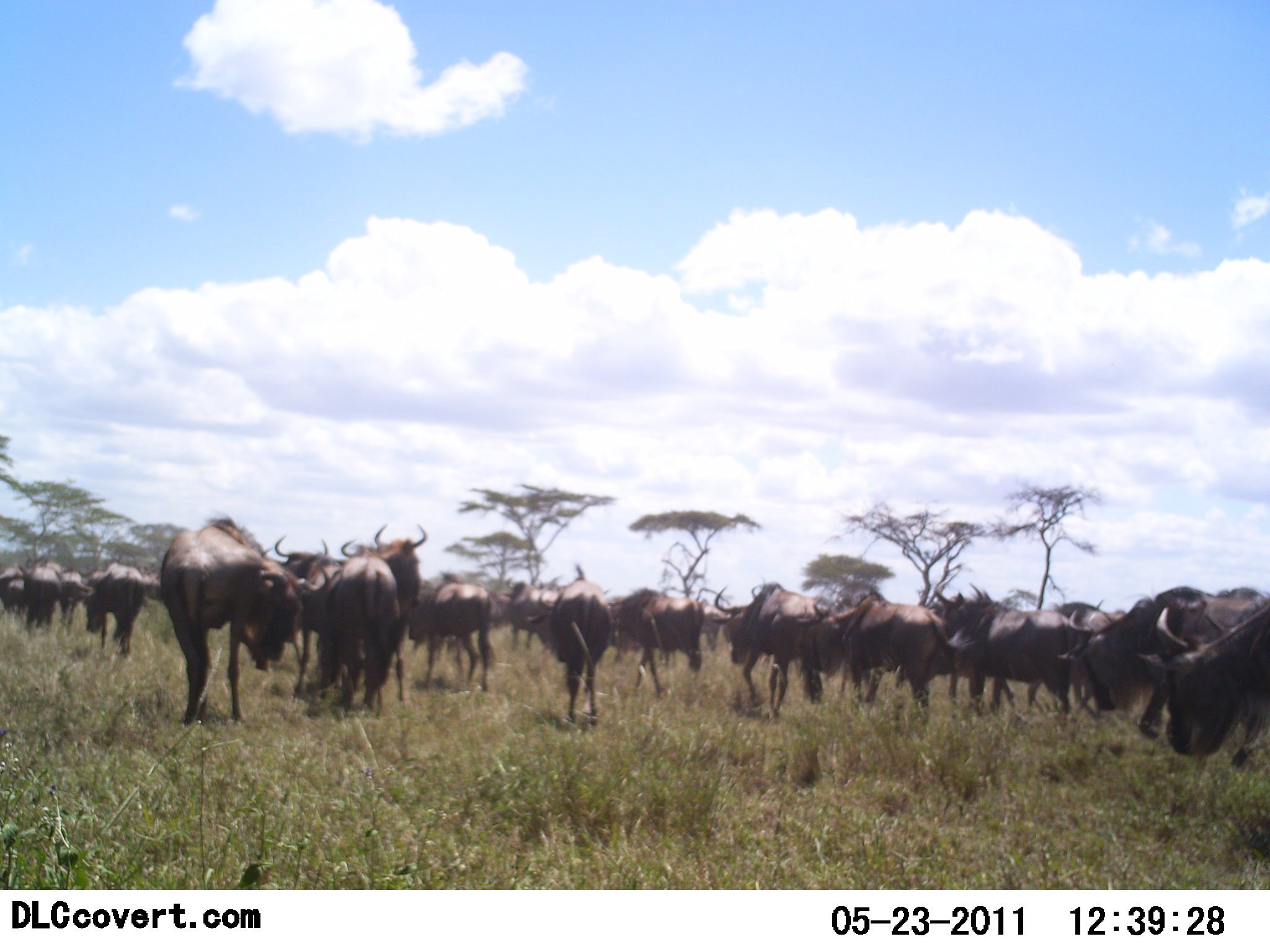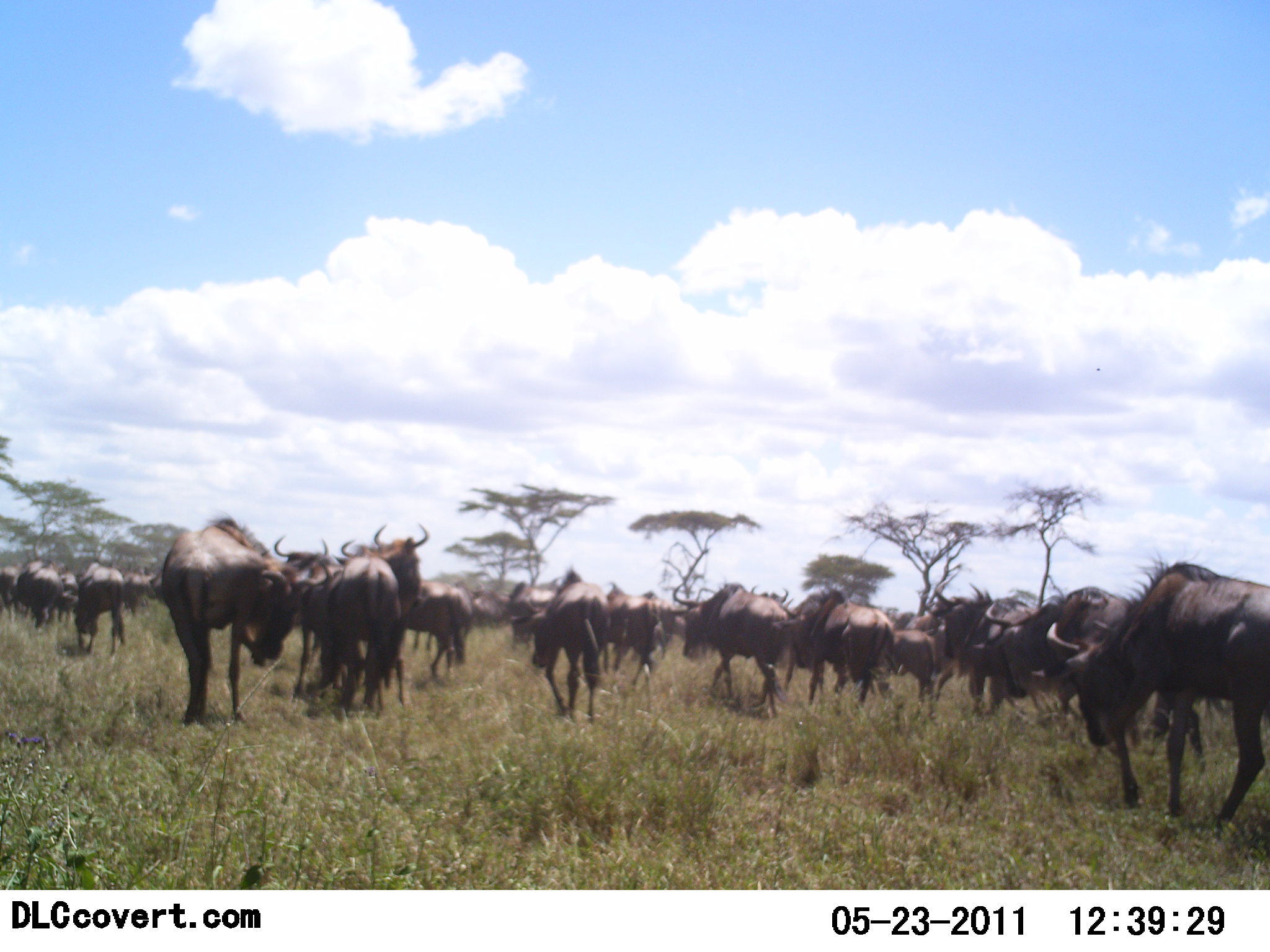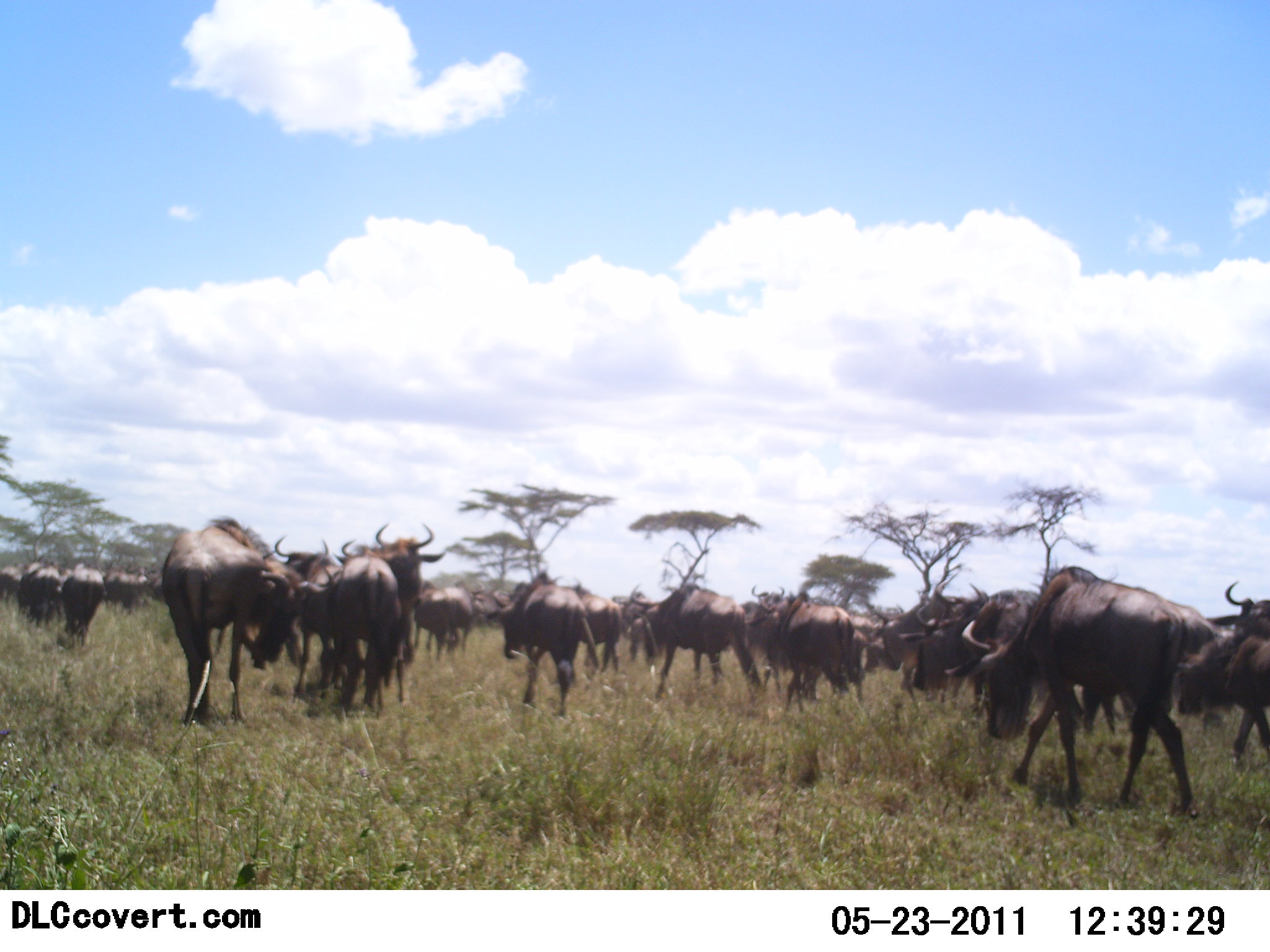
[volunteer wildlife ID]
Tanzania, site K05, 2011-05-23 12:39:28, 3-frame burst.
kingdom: Animalia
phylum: Chordata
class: Mammalia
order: Artiodactyla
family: Bovidae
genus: Connochaetes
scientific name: Connochaetes taurinus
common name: blue wildebeest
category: wildebeest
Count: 11-50.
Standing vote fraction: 36%.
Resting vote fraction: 0%.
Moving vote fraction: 79%.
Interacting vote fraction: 14%.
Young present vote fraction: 0%.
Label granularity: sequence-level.